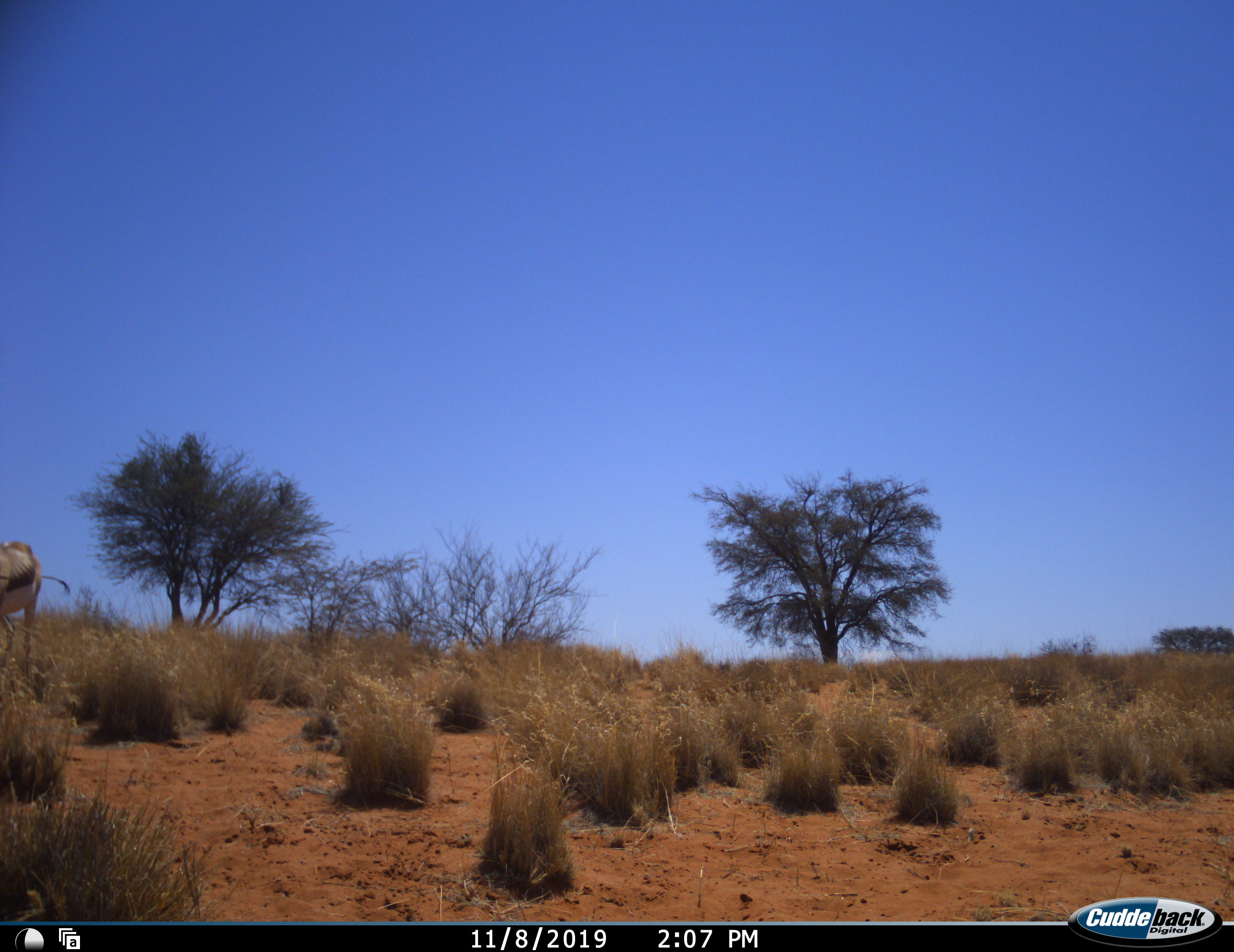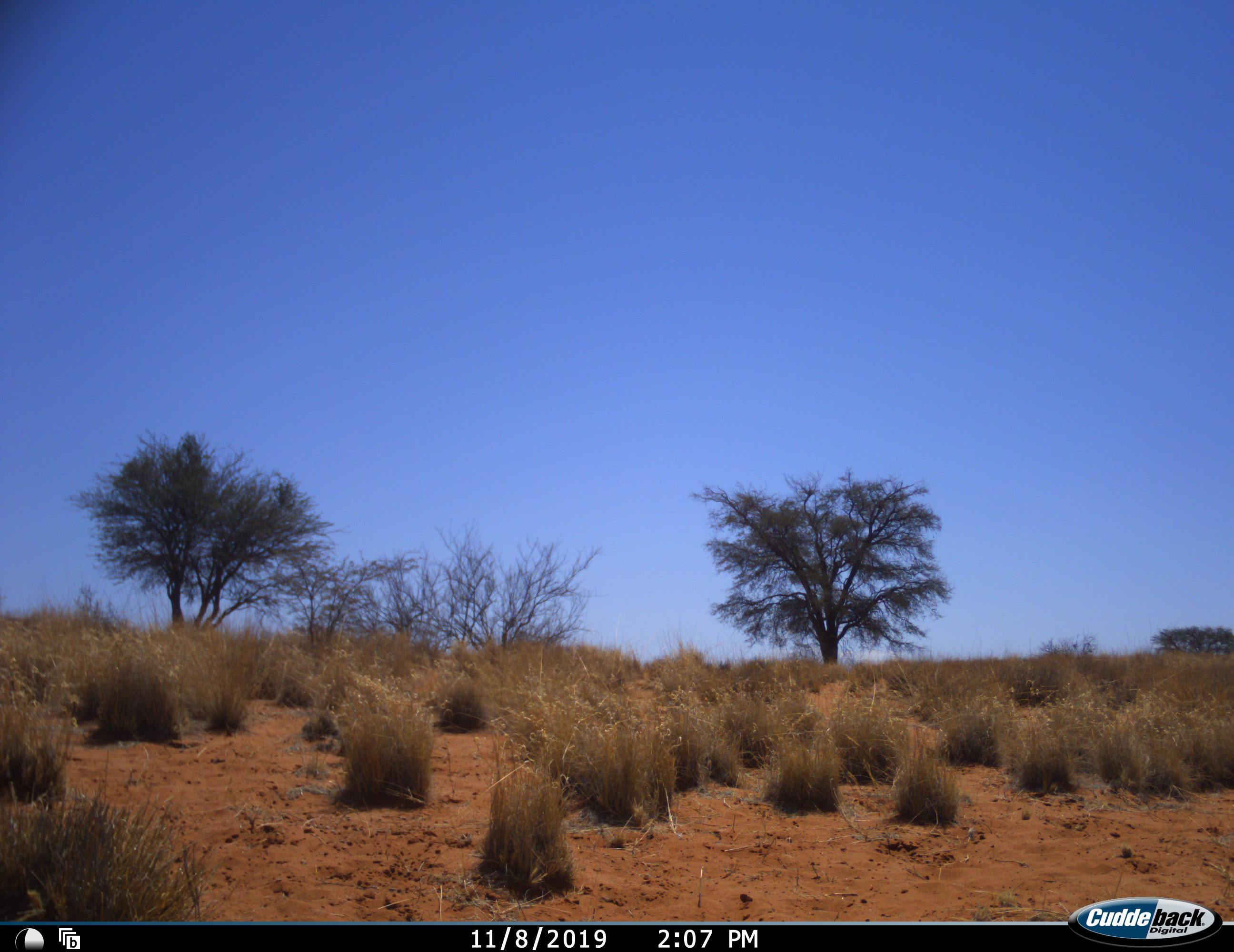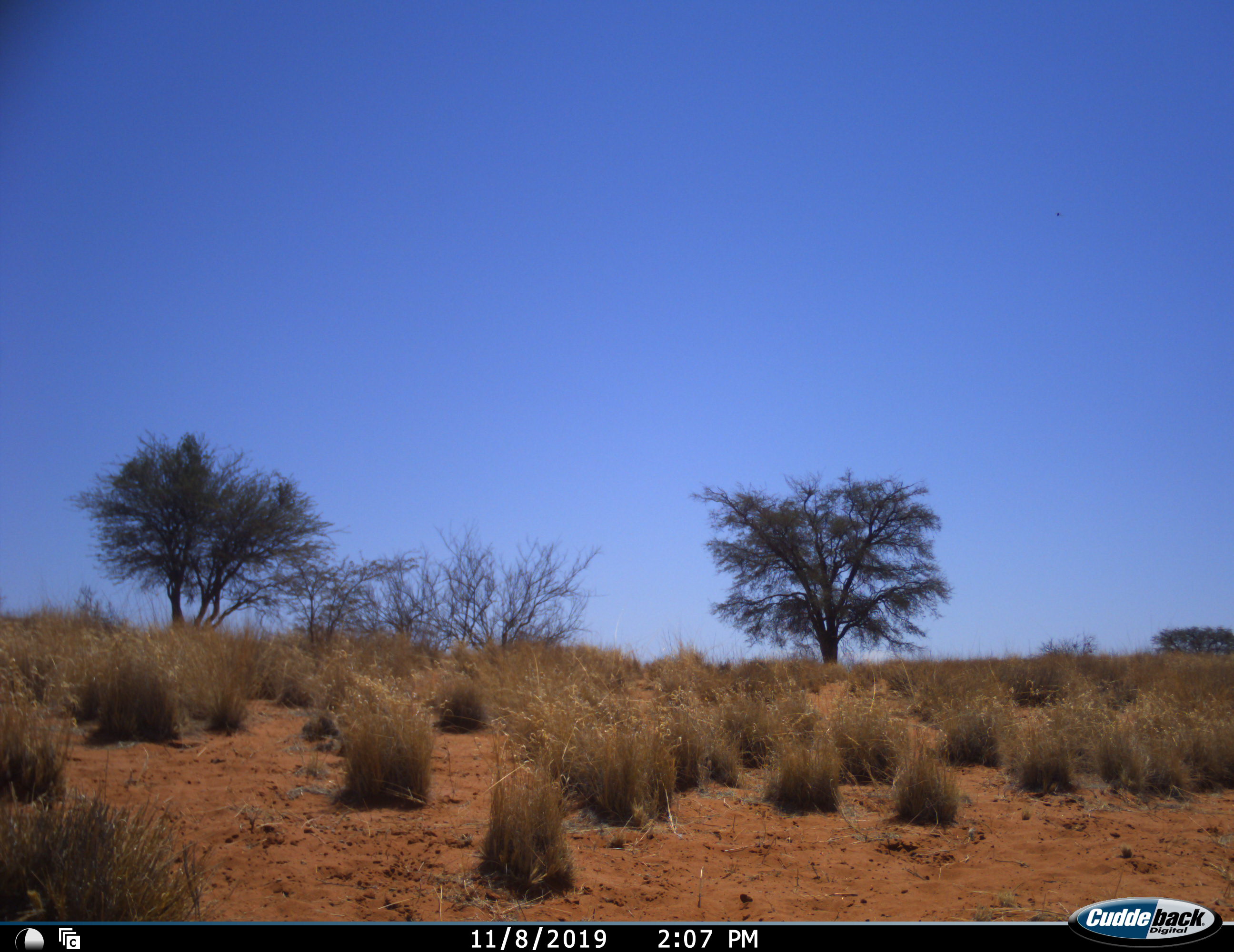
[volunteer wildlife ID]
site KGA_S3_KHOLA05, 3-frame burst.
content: unidentified animal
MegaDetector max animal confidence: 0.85